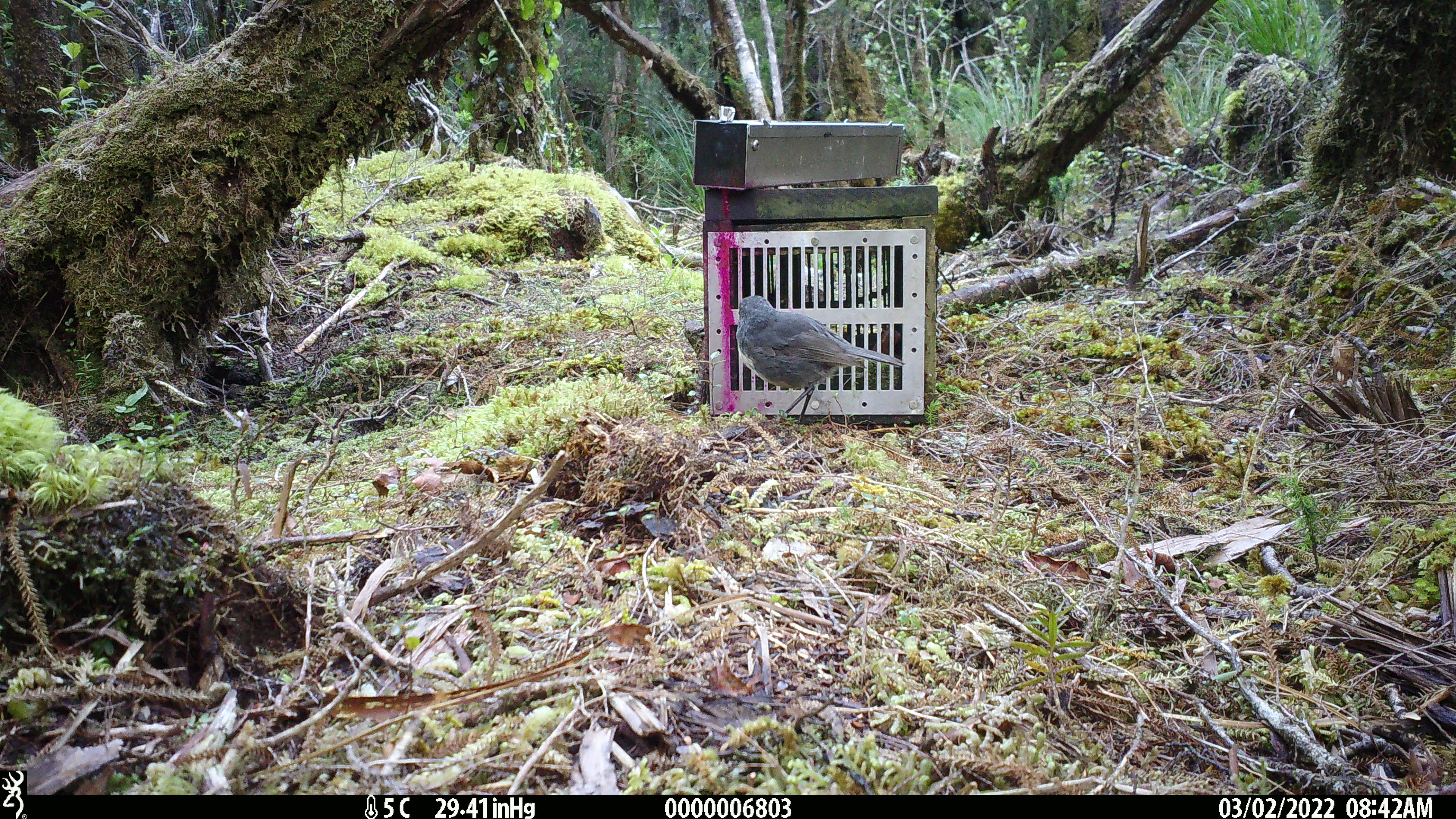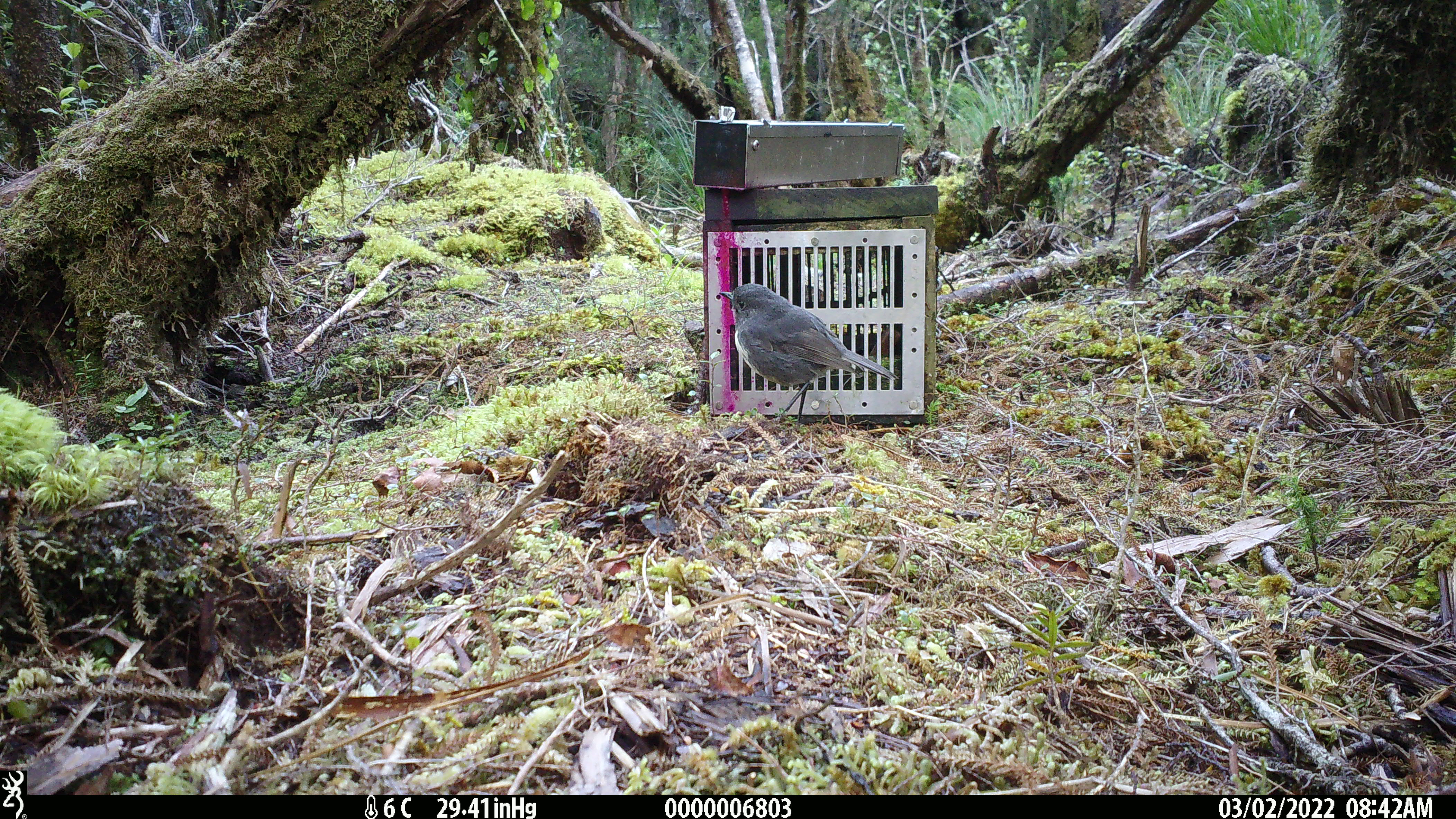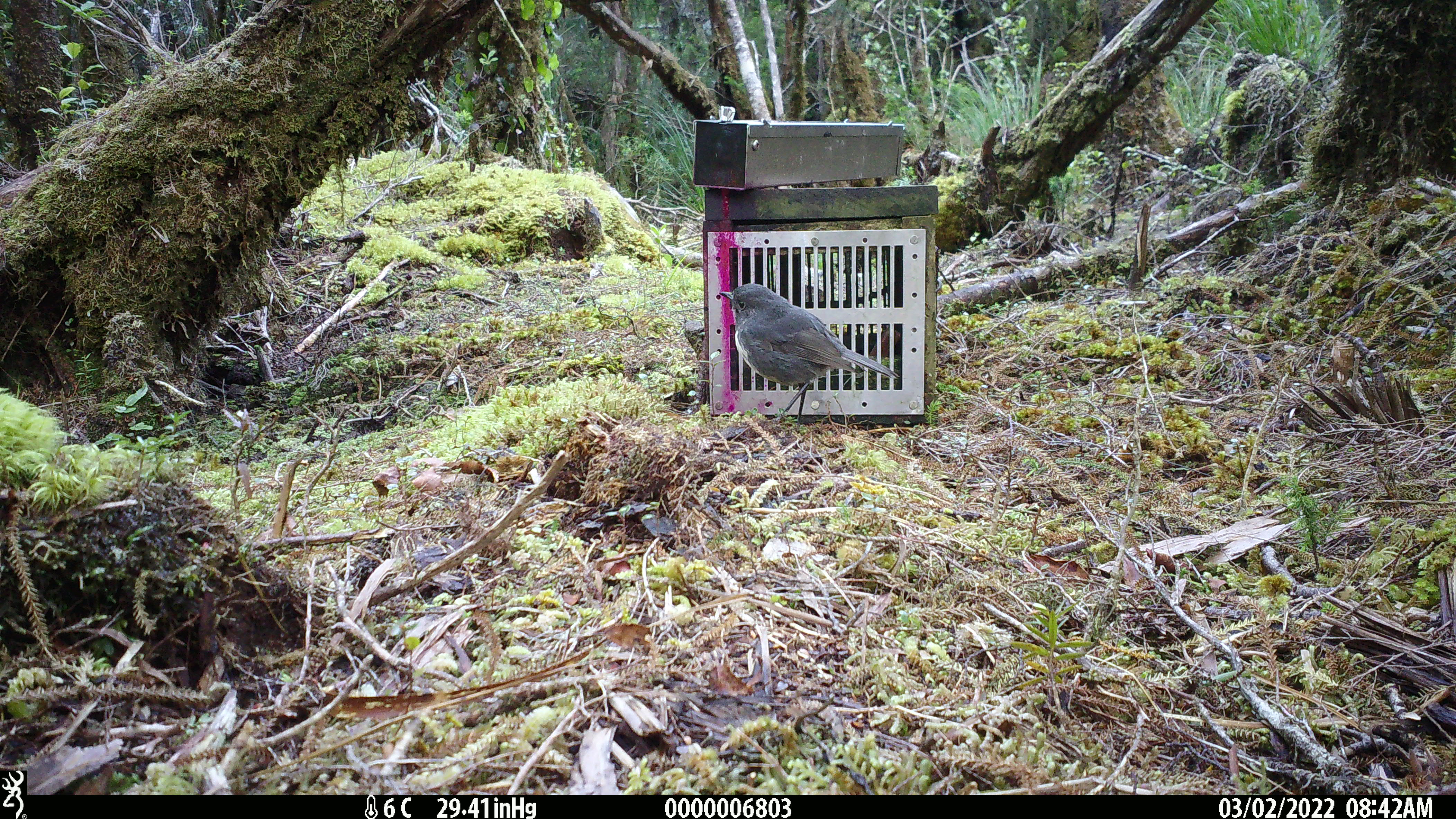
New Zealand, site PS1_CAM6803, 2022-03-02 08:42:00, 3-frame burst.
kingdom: Animalia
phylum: Chordata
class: Aves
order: Passeriformes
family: Petroicidae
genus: Petroica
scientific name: Petroica australis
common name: new zealand robin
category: robin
Robin (new zealand robin) (Petroica australis).